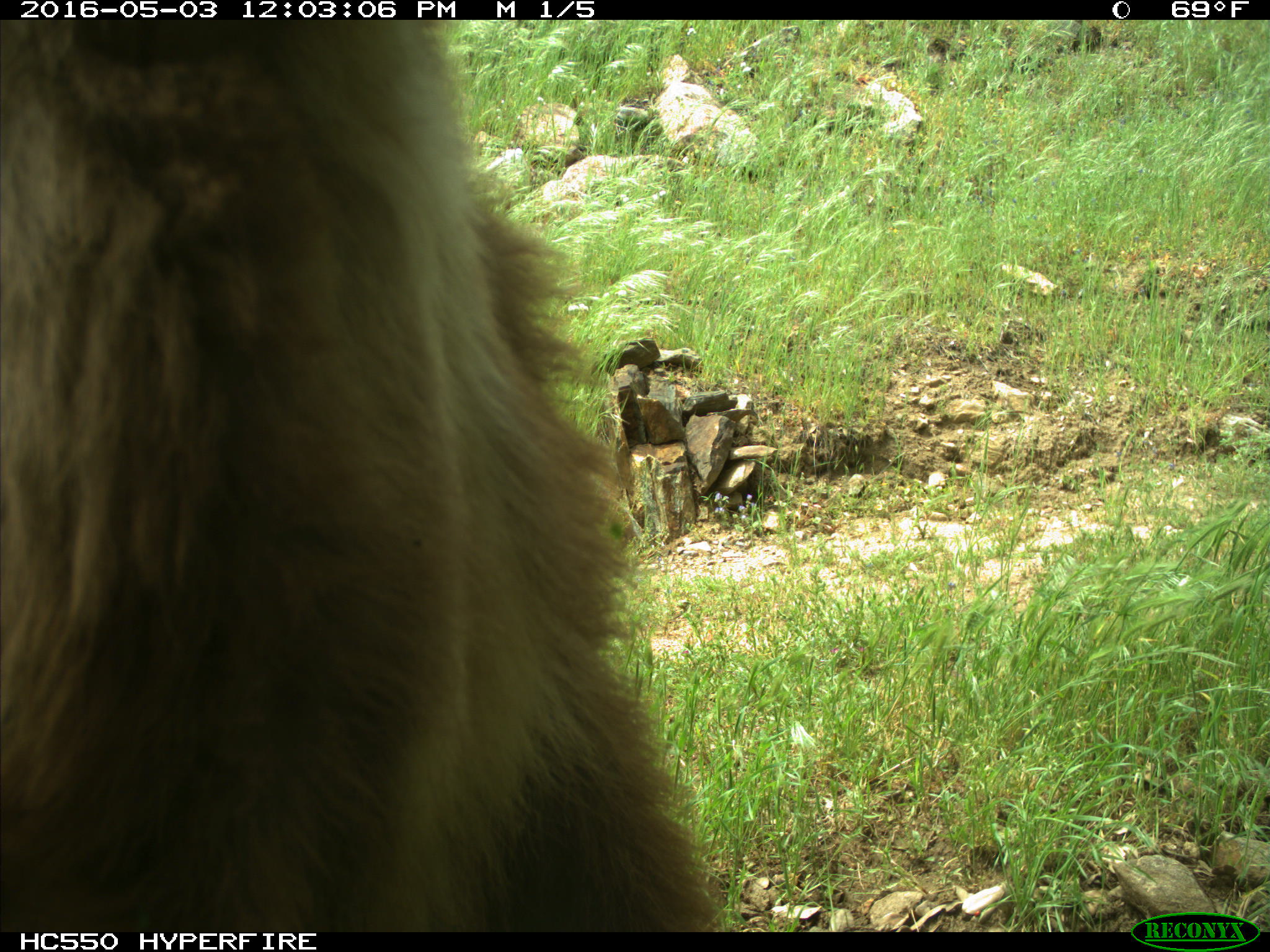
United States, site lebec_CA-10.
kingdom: Animalia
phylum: Chordata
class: Mammalia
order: Carnivora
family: Ursidae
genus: Ursus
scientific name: Ursus americanus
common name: american black bear